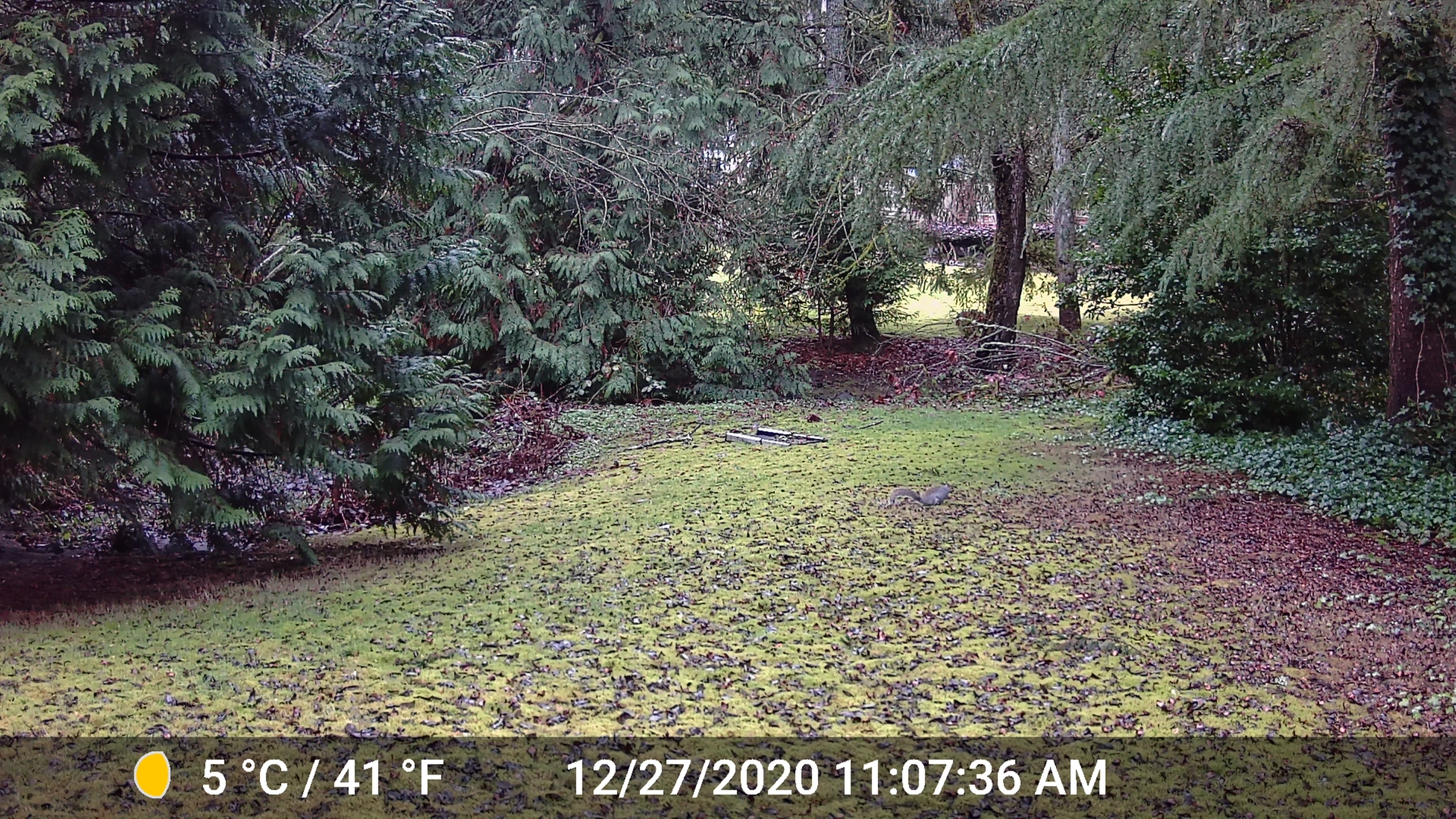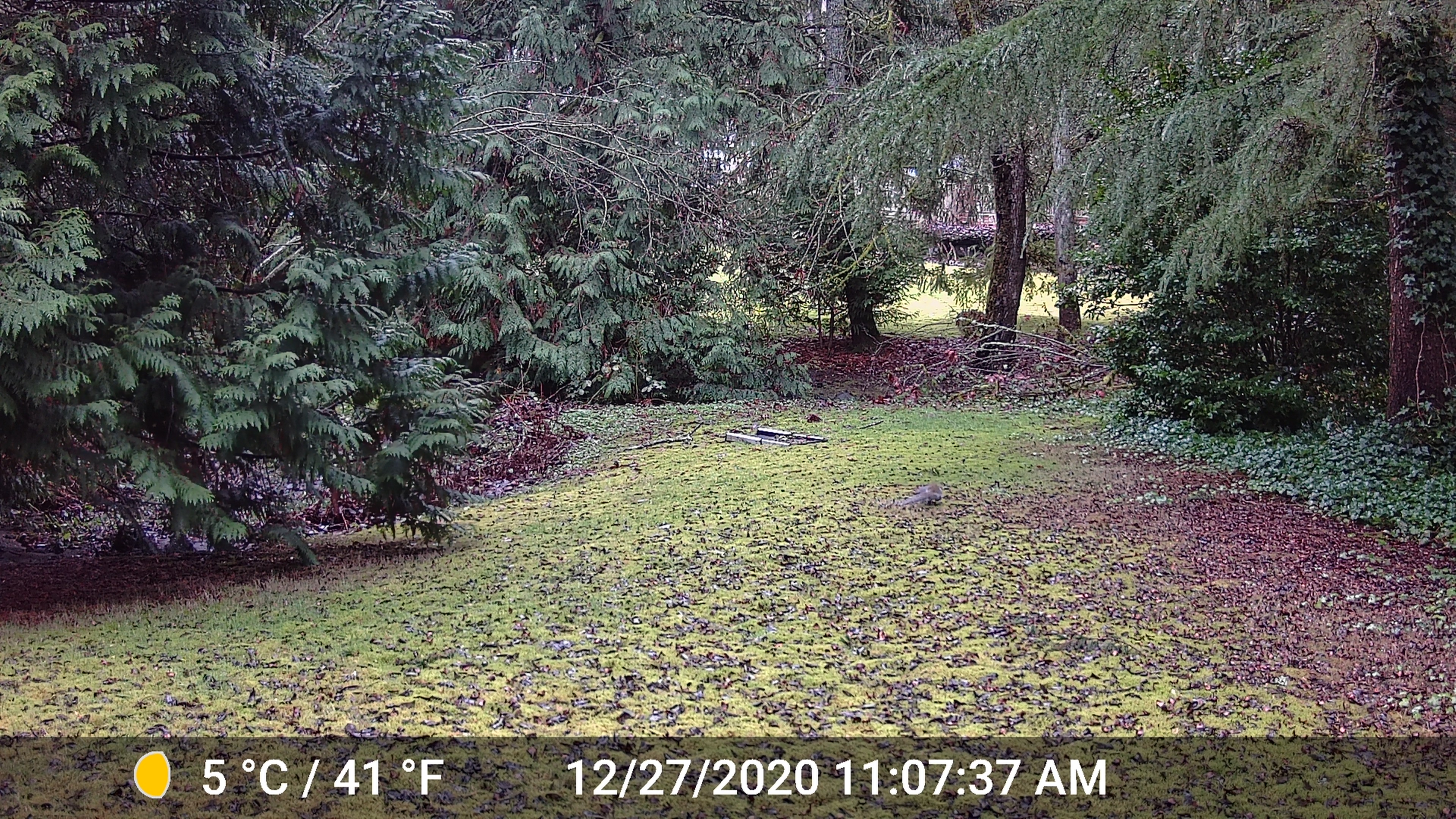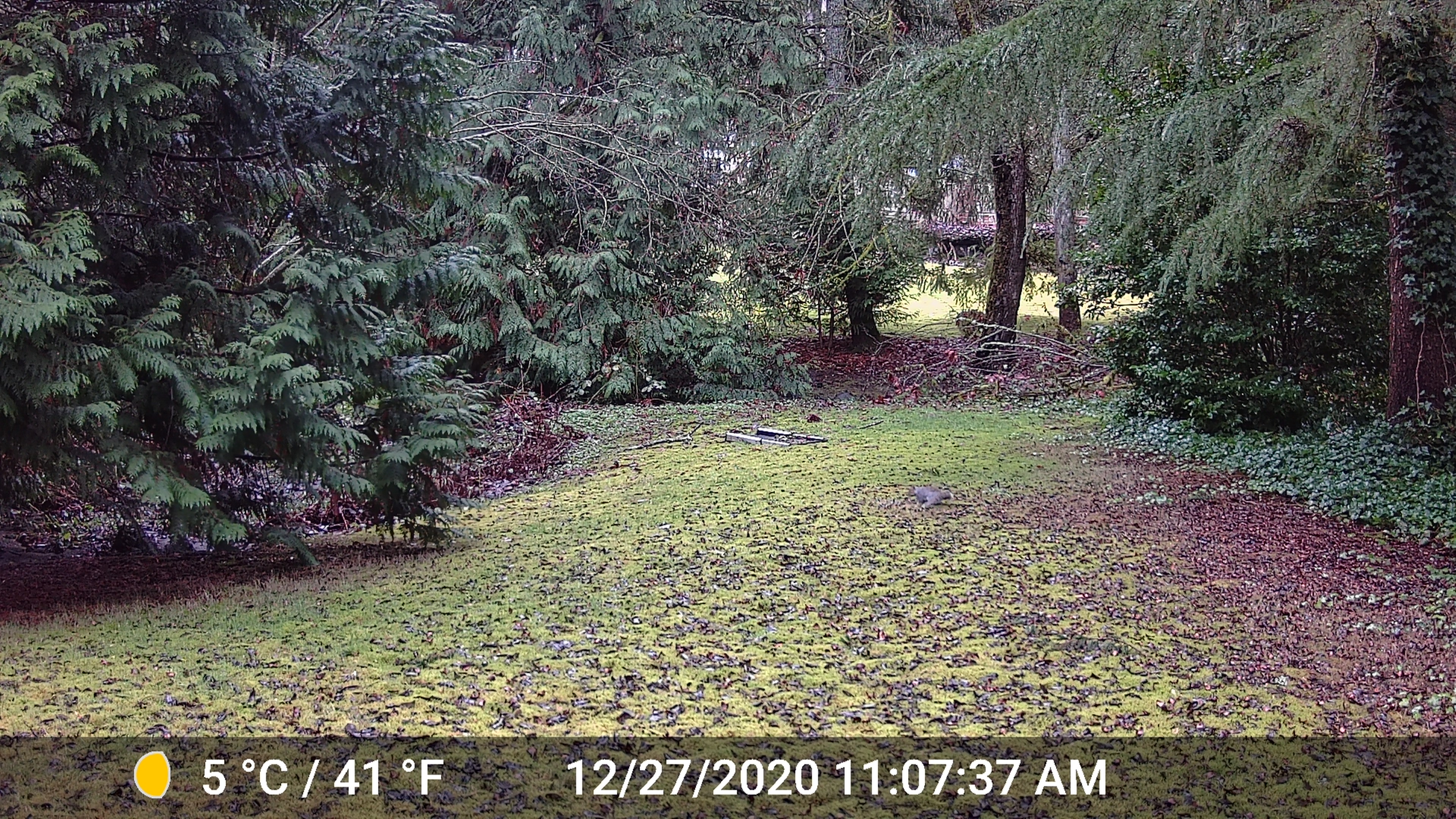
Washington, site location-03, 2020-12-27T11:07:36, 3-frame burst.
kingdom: Animalia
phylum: Chordata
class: Mammalia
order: Rodentia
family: Sciuridae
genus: Sciurus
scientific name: Sciurus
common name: squirrel